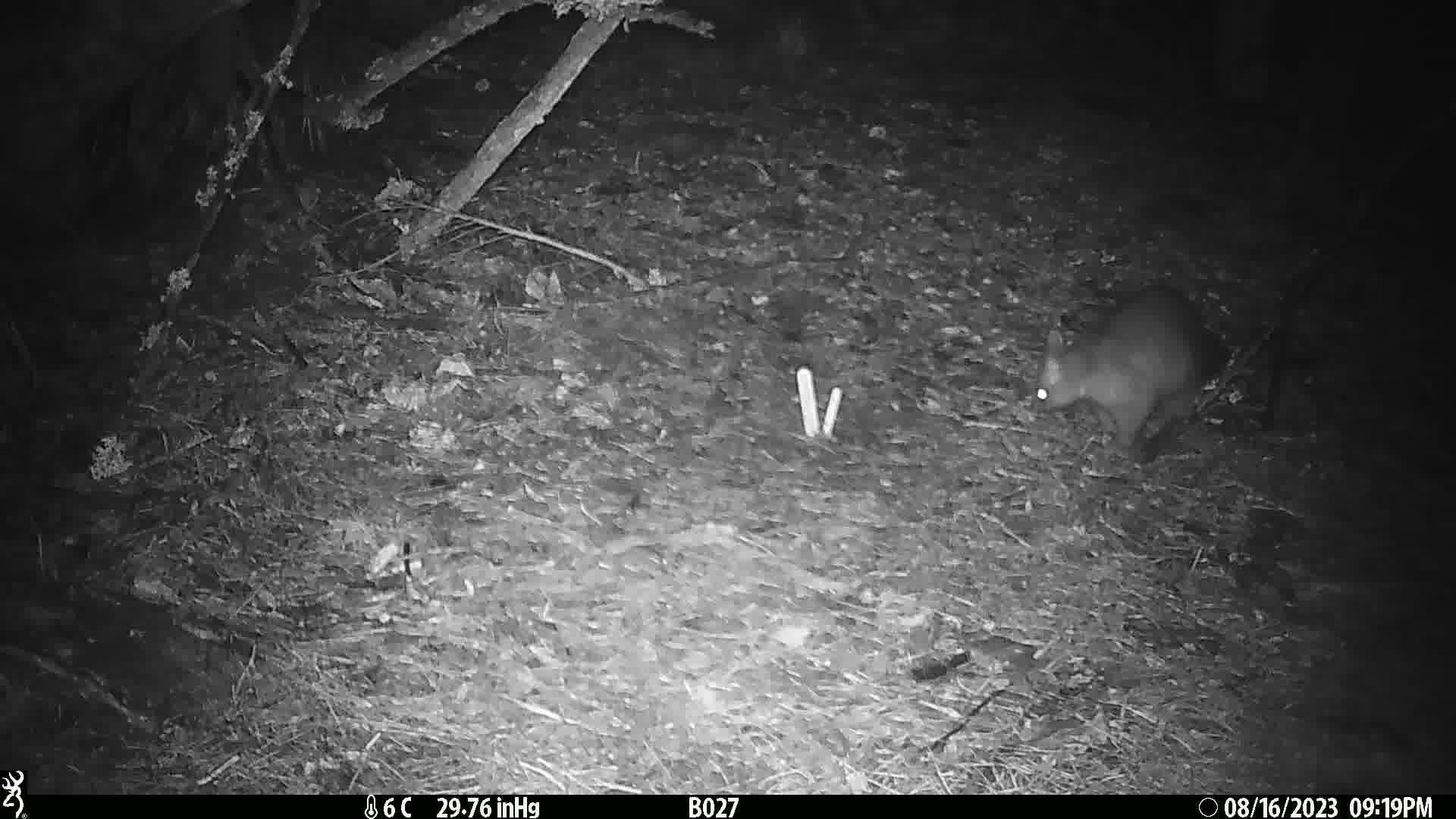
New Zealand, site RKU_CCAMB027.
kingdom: Animalia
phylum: Chordata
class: Mammalia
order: Diprotodontia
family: Phalangeridae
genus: Trichosurus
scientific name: Trichosurus vulpecula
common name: common brushtail possum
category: possum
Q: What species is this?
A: Possum (common brushtail possum) (Trichosurus vulpecula).